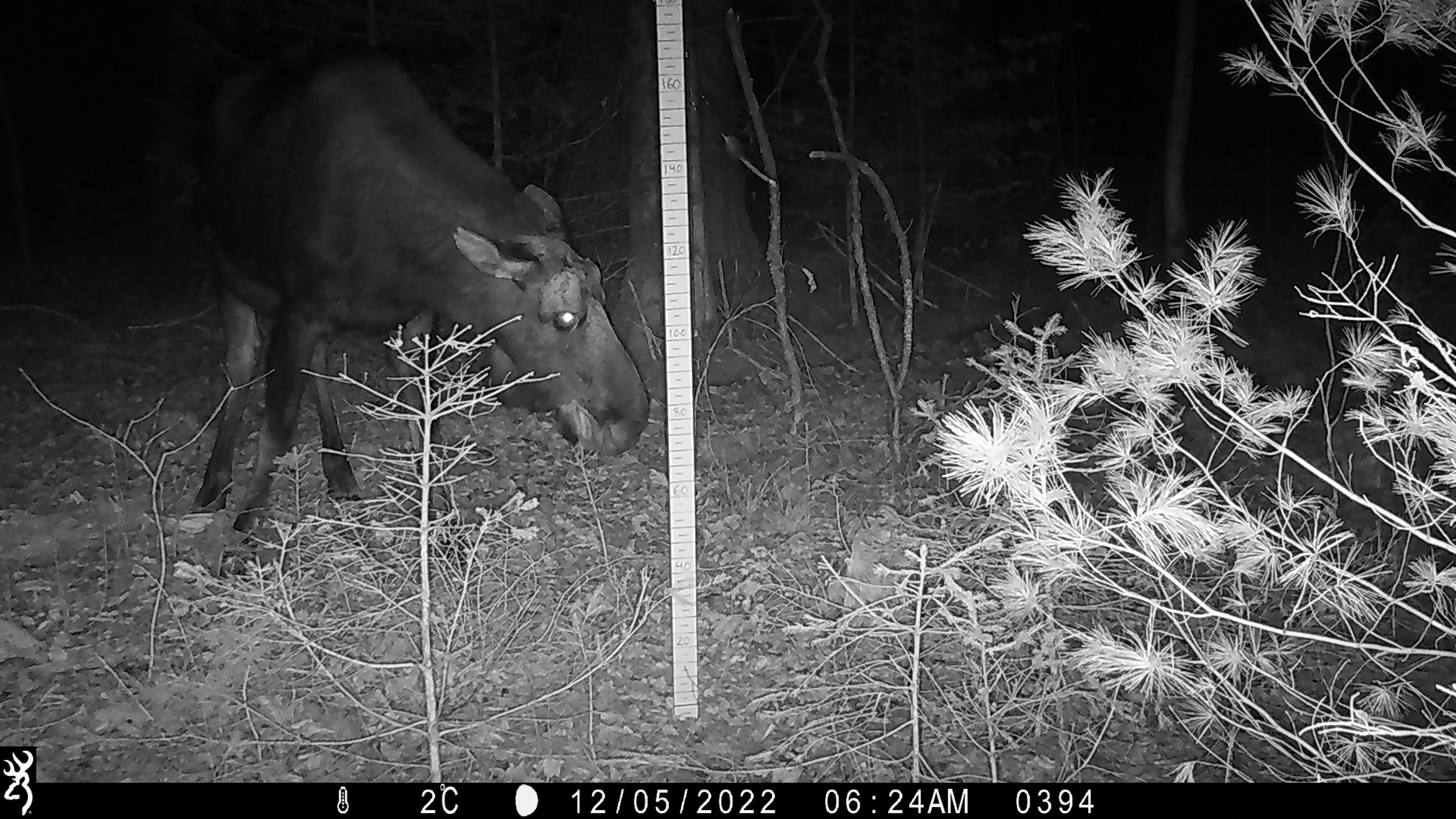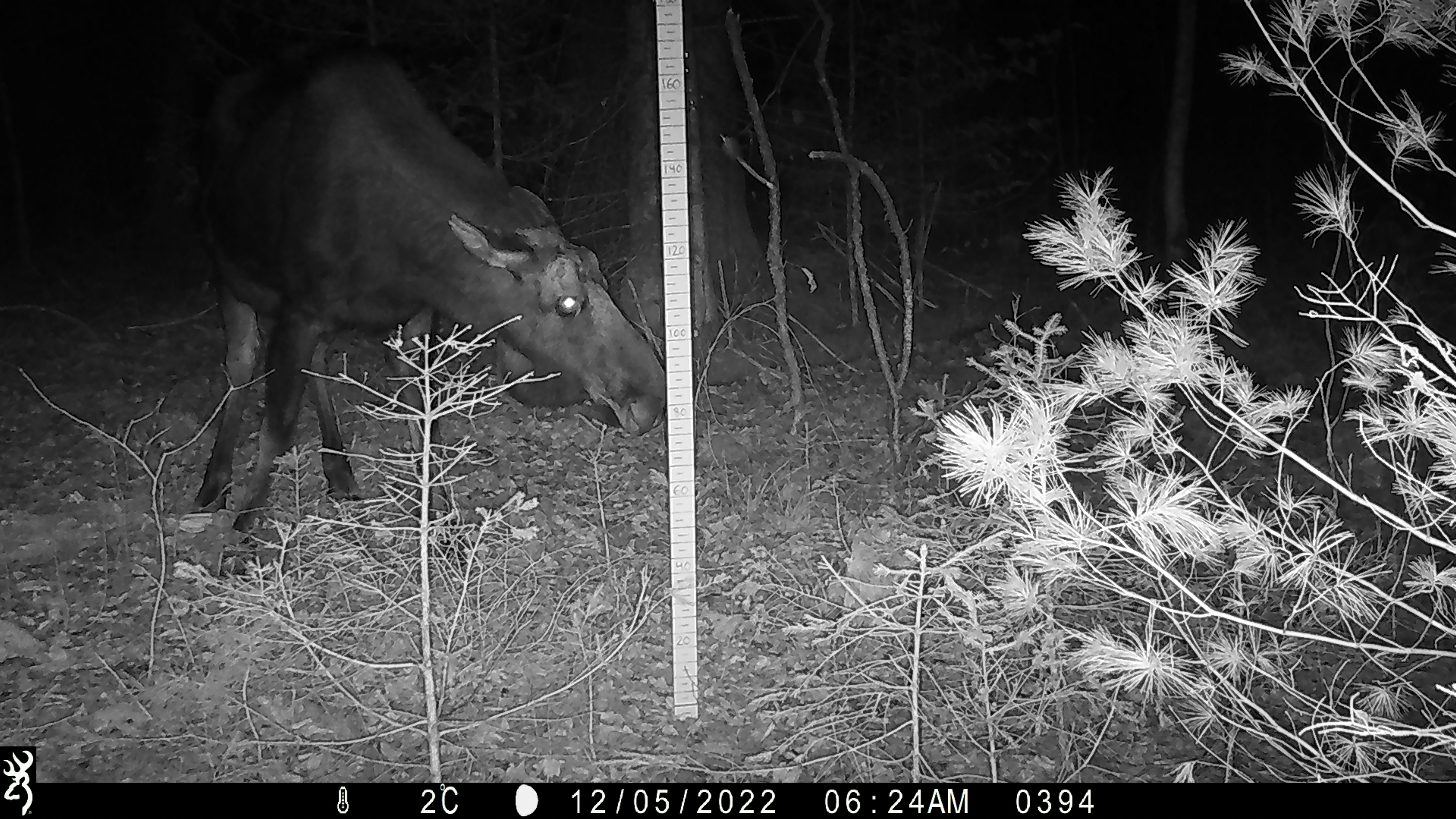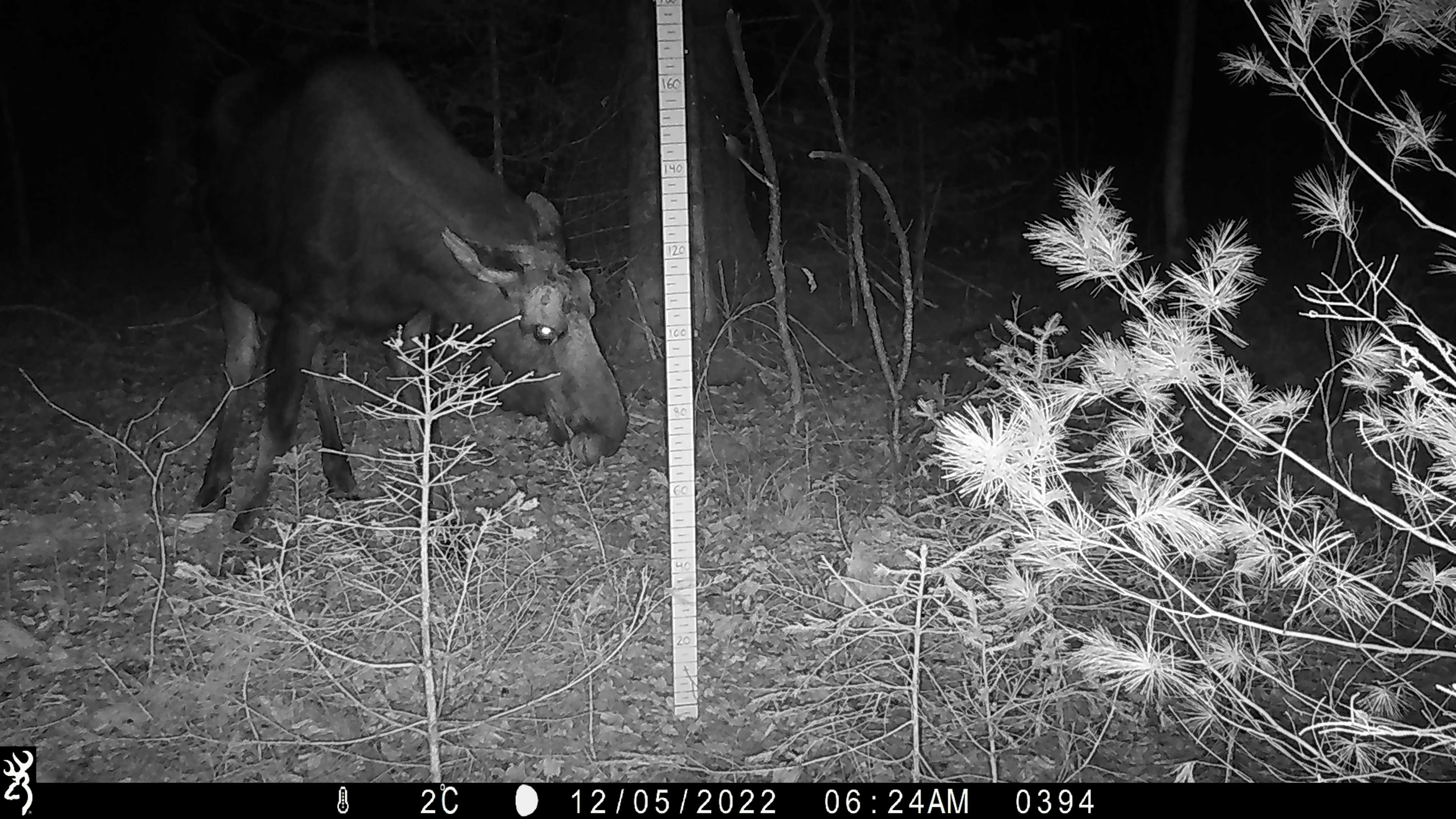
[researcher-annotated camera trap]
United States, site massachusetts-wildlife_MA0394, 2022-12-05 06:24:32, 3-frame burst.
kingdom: Animalia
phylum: Chordata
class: Mammalia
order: Artiodactyla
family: Cervidae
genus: Alces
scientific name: Alces alces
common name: moose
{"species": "moose (Alces alces)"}